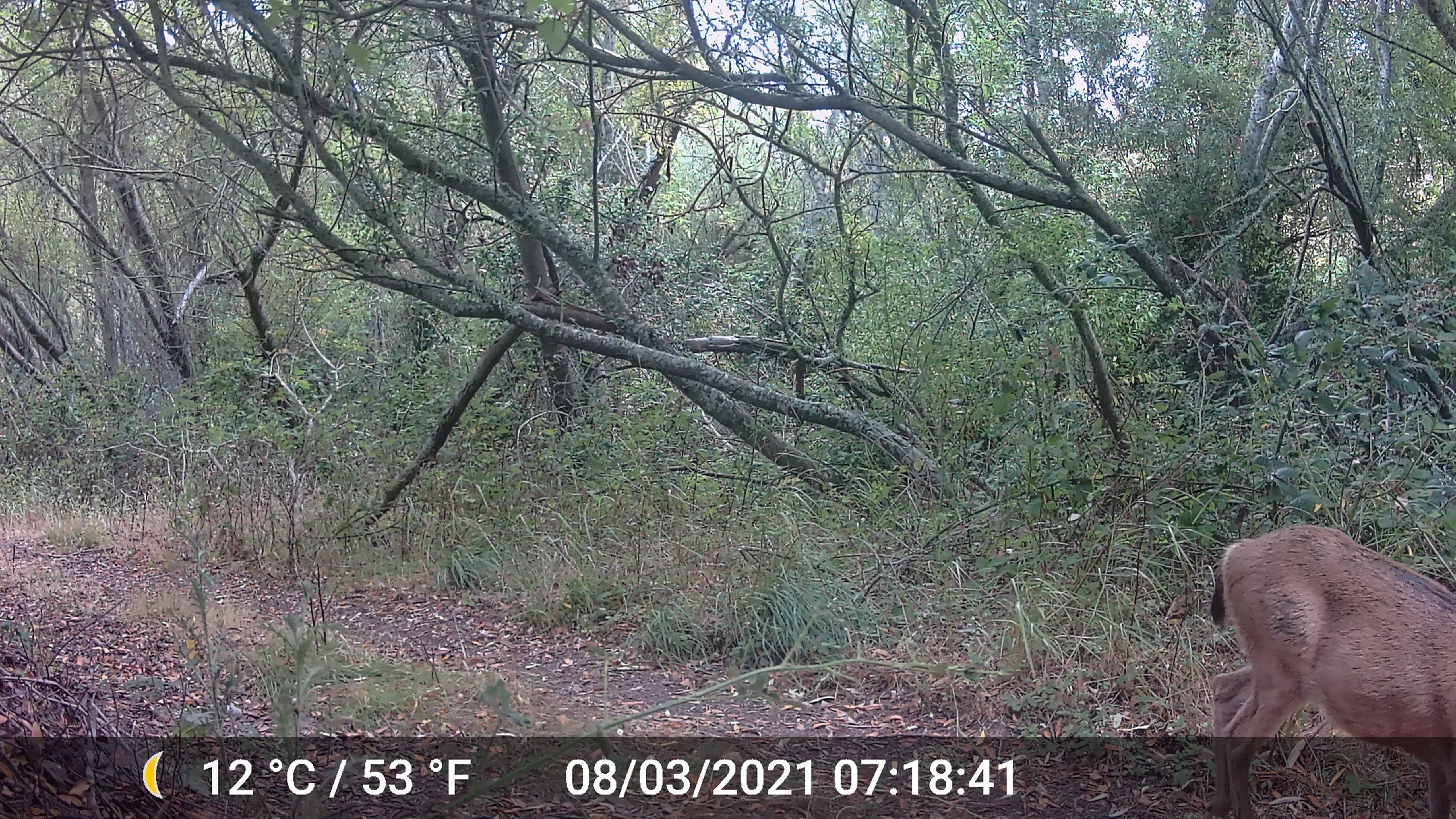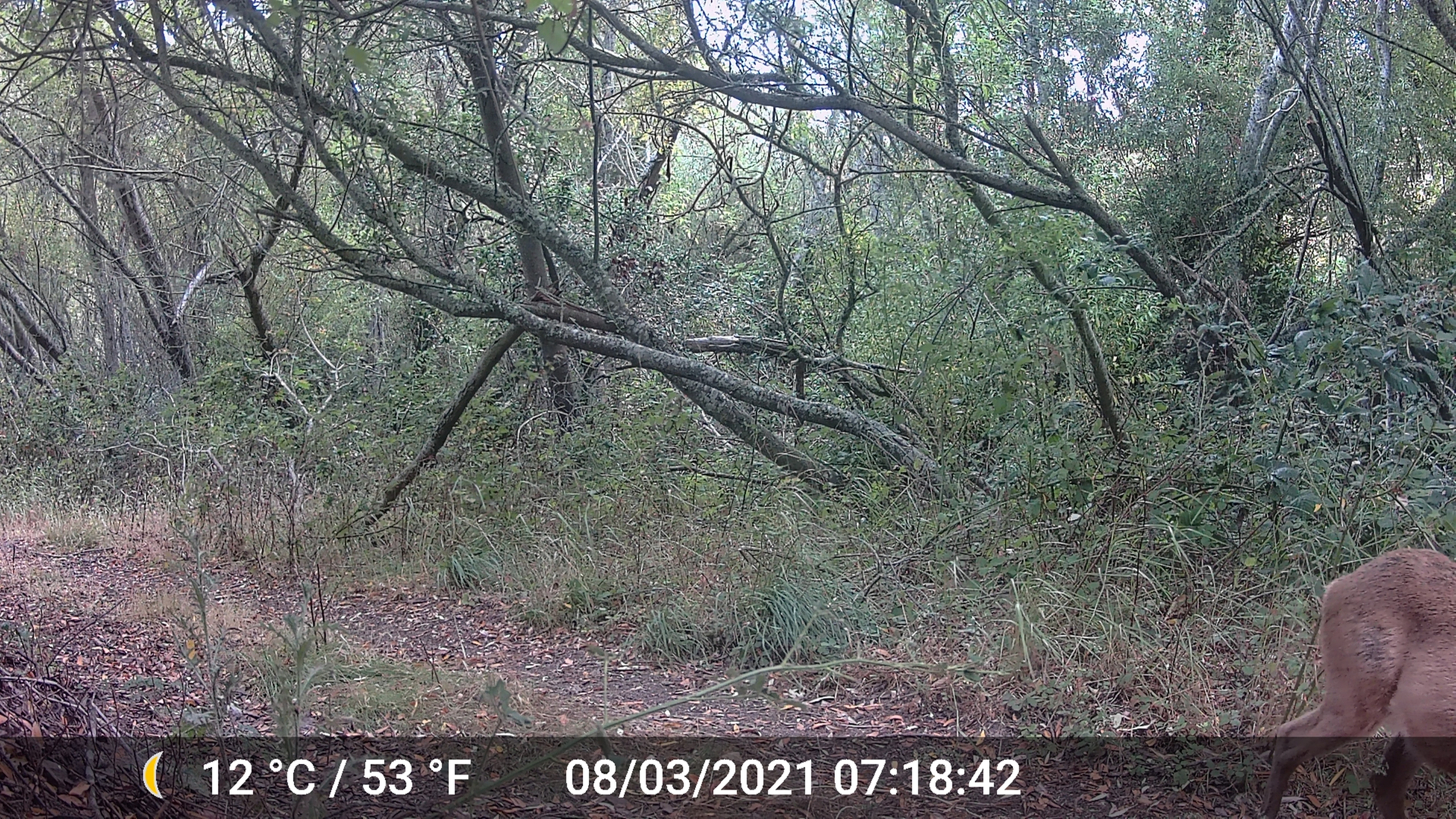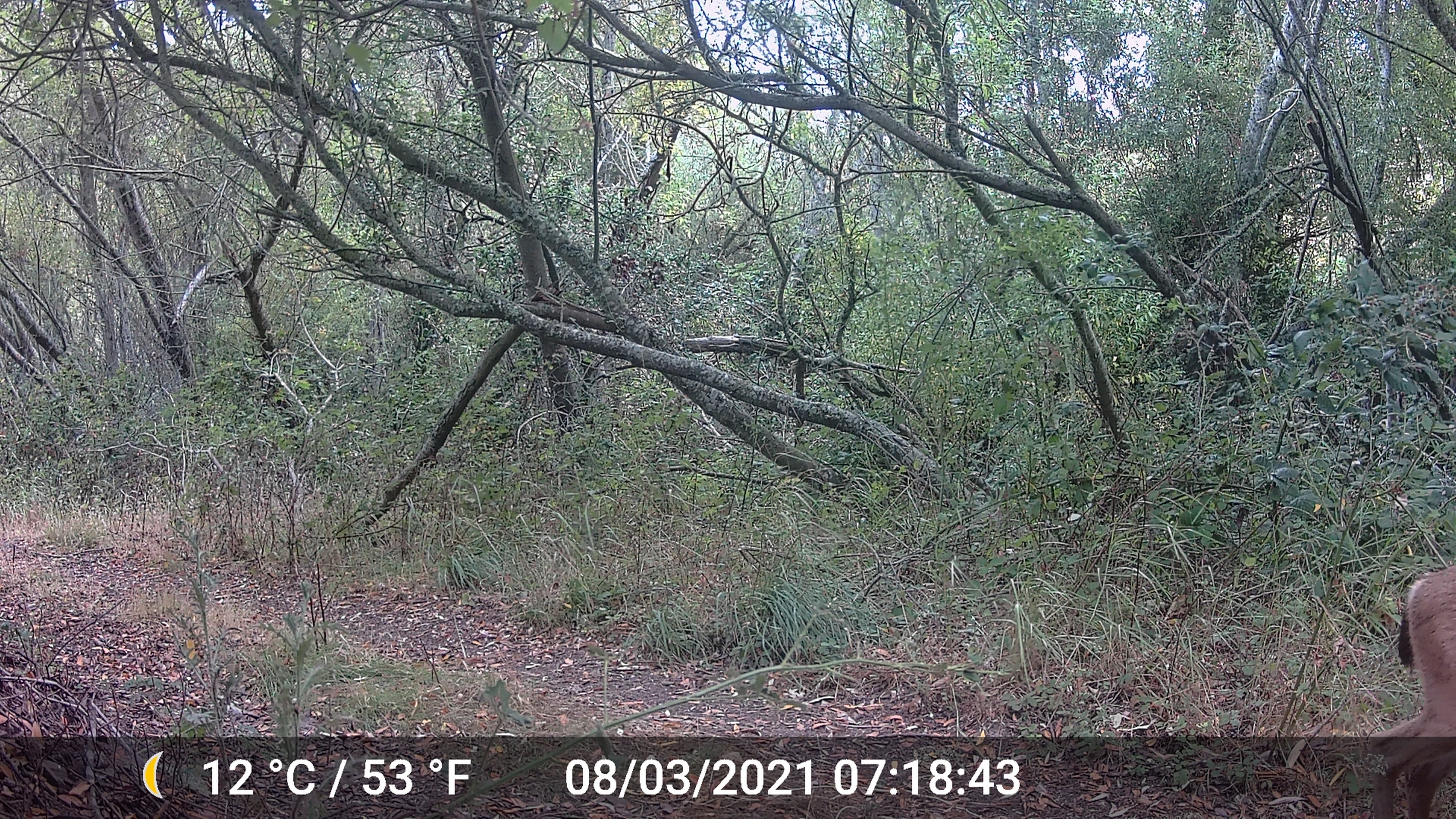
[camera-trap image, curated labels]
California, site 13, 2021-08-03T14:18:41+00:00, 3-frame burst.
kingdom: Animalia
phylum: Chordata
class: Mammalia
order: Artiodactyla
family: Cervidae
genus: Odocoileus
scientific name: Odocoileus hemionus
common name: mule deer